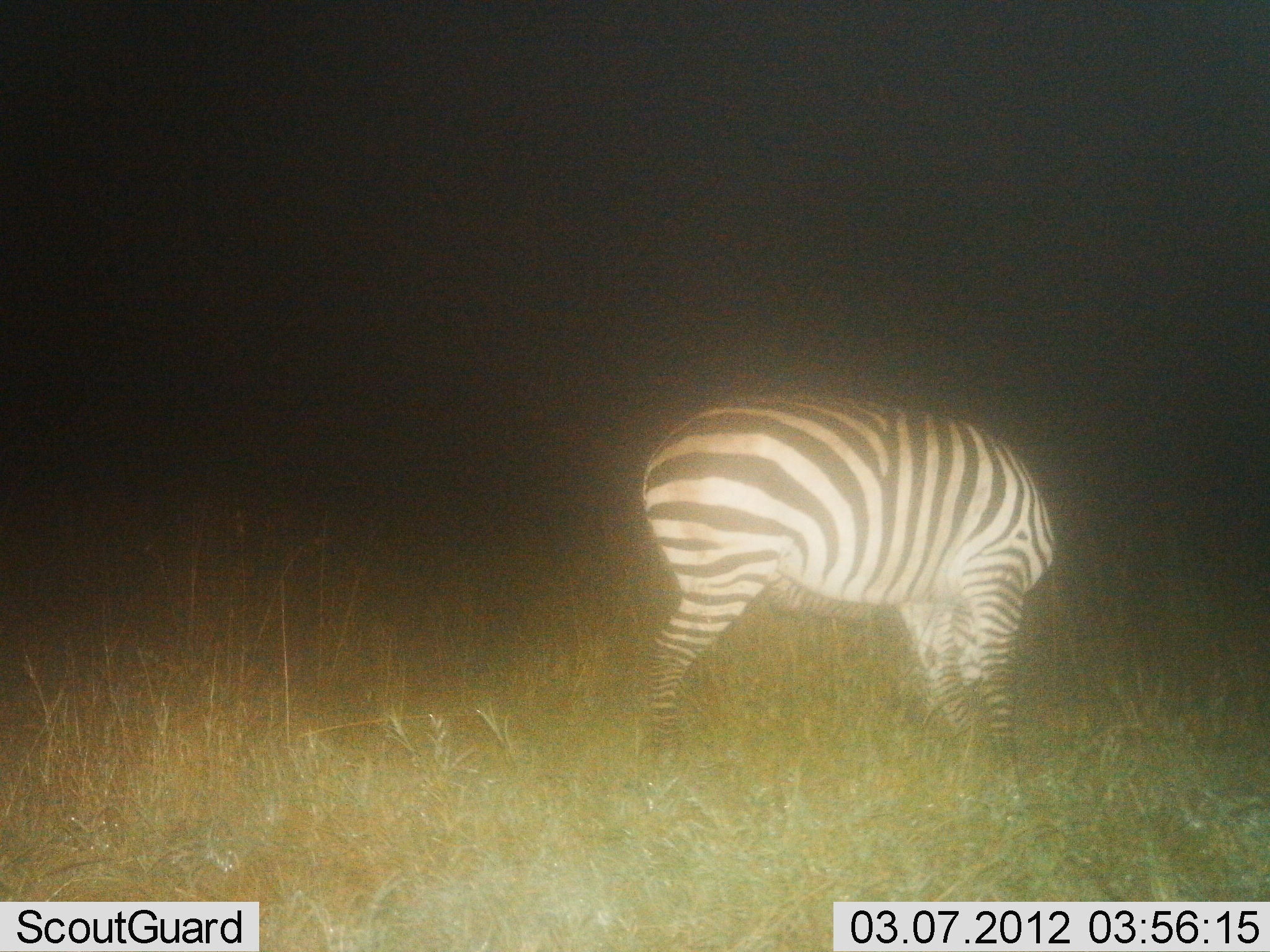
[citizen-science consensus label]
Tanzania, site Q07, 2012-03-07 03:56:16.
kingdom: Animalia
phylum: Chordata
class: Mammalia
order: Perissodactyla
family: Equidae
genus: Equus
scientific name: Equus quagga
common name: plains zebra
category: zebra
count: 1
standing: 65%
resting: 5%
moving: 0%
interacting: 0%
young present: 0%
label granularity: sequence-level